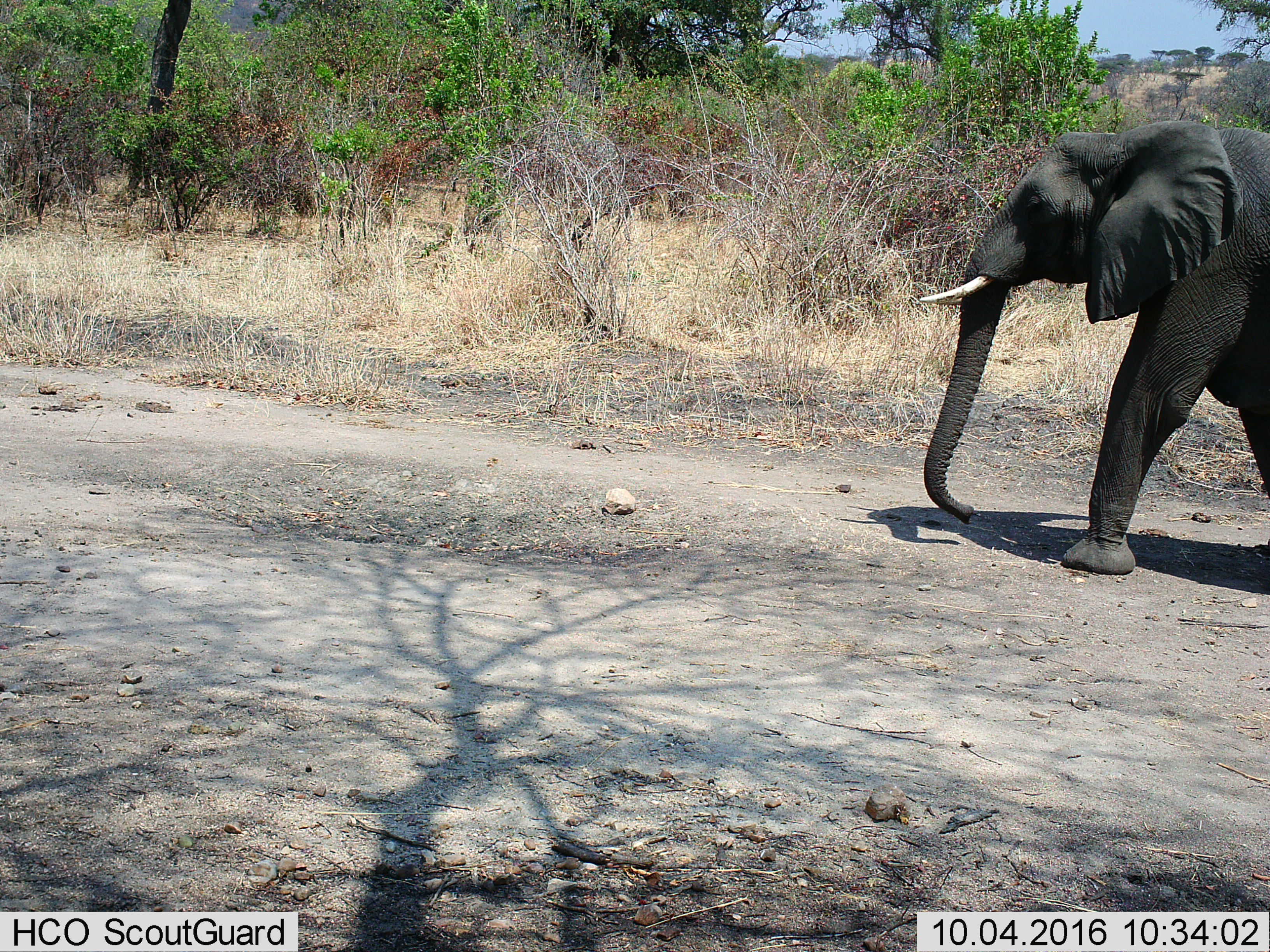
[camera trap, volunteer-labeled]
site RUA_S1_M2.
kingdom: Animalia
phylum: Chordata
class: Mammalia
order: Proboscidea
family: Elephantidae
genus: Loxodonta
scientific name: Loxodonta africana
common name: african bush elephant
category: elephant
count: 1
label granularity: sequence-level